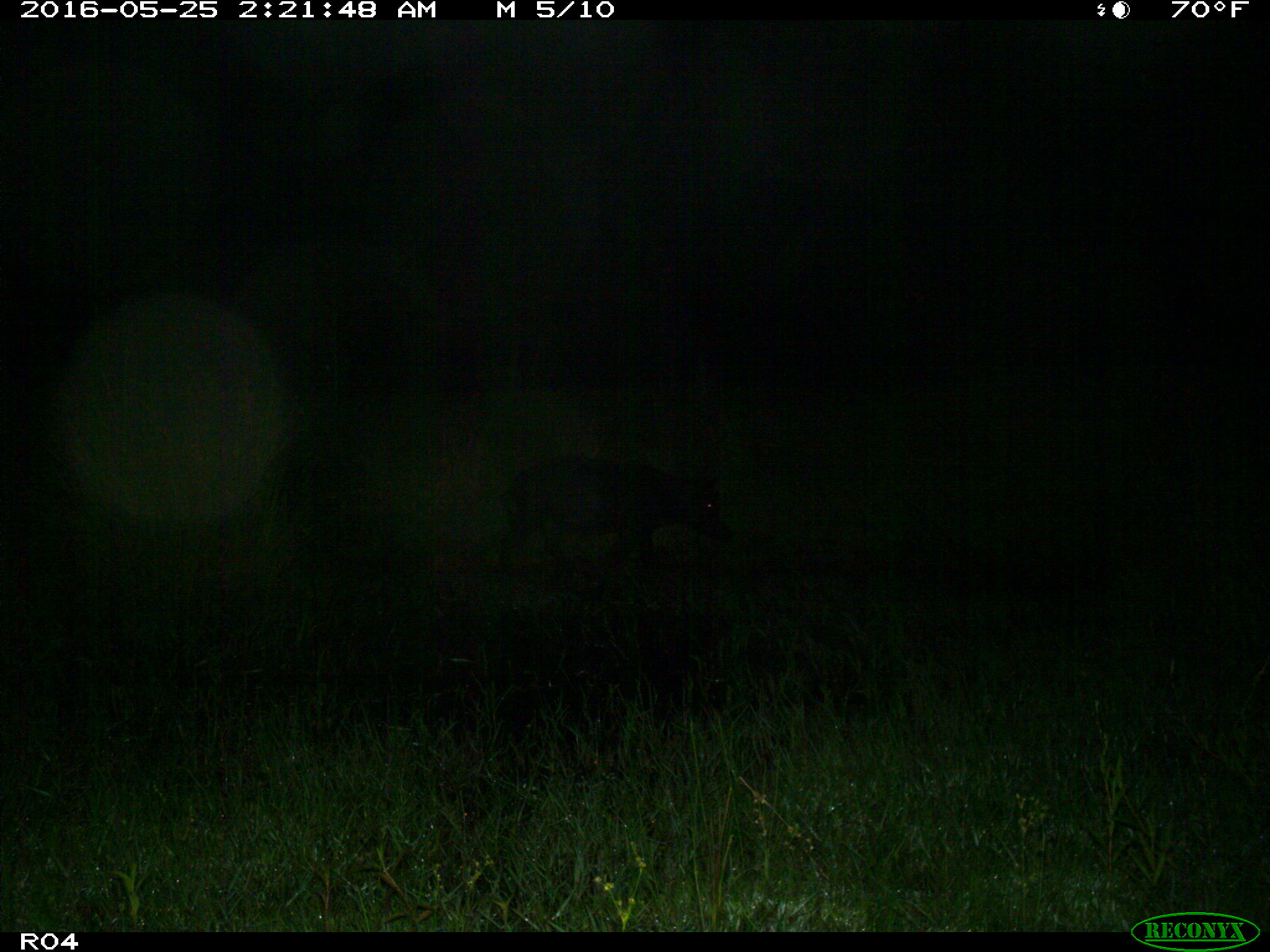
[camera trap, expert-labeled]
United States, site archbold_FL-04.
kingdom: Animalia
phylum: Chordata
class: Mammalia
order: Artiodactyla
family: Suidae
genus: Sus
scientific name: Sus scrofa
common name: wild boar